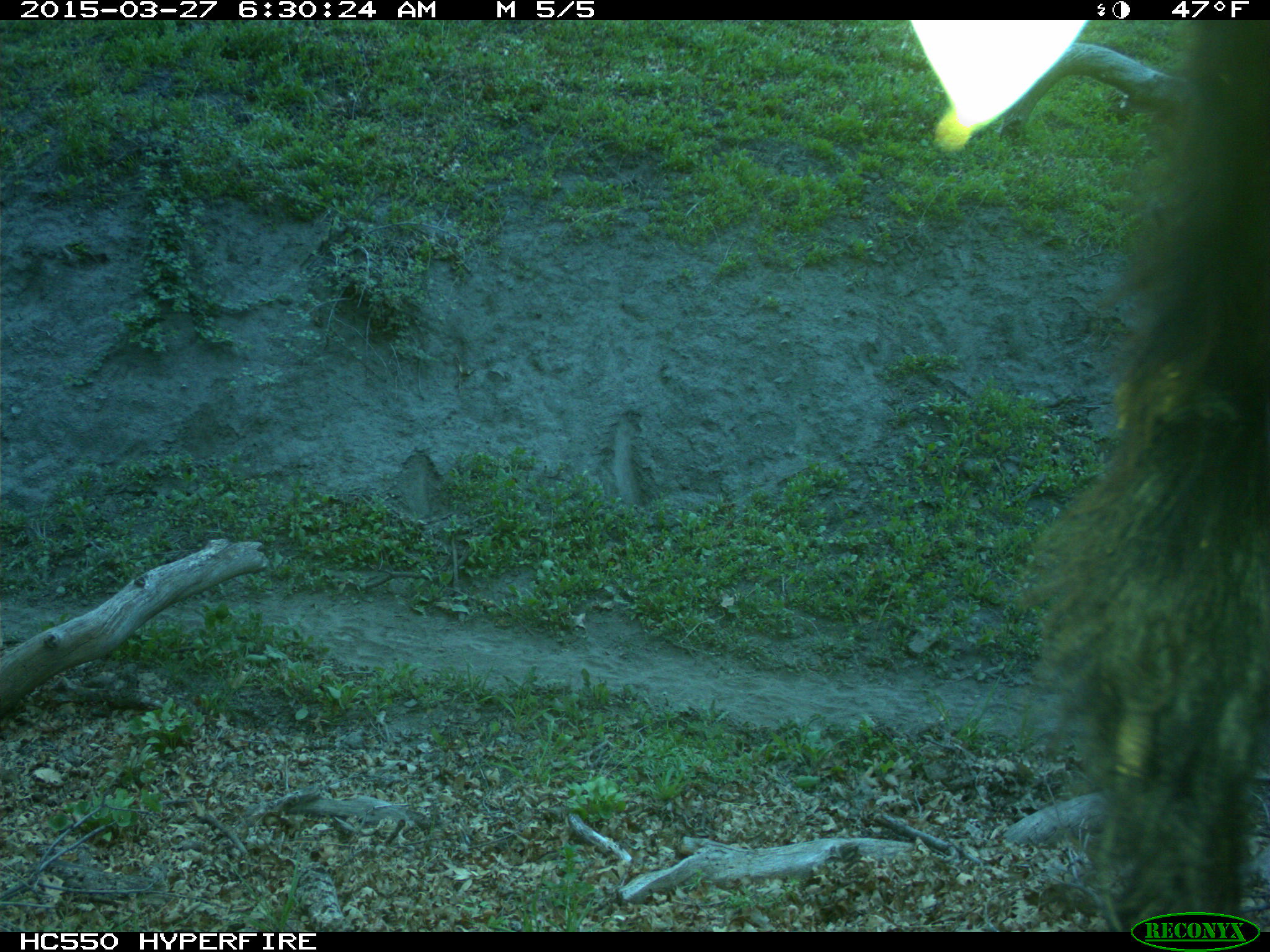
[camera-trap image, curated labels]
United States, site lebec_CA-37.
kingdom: Animalia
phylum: Chordata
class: Mammalia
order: Artiodactyla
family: Bovidae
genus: Bos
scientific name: Bos taurus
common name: domestic cow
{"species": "Bos taurus (domestic cow)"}